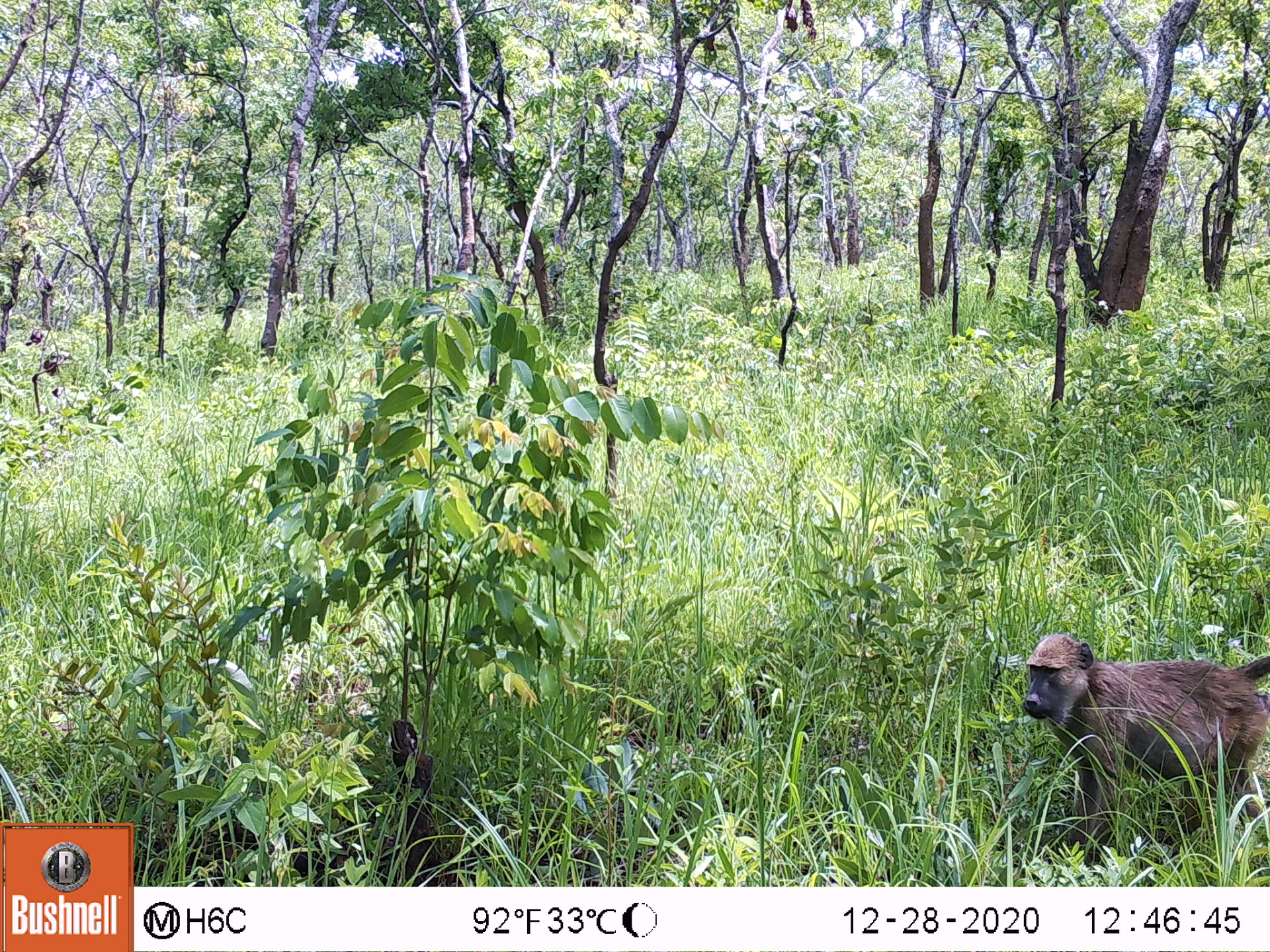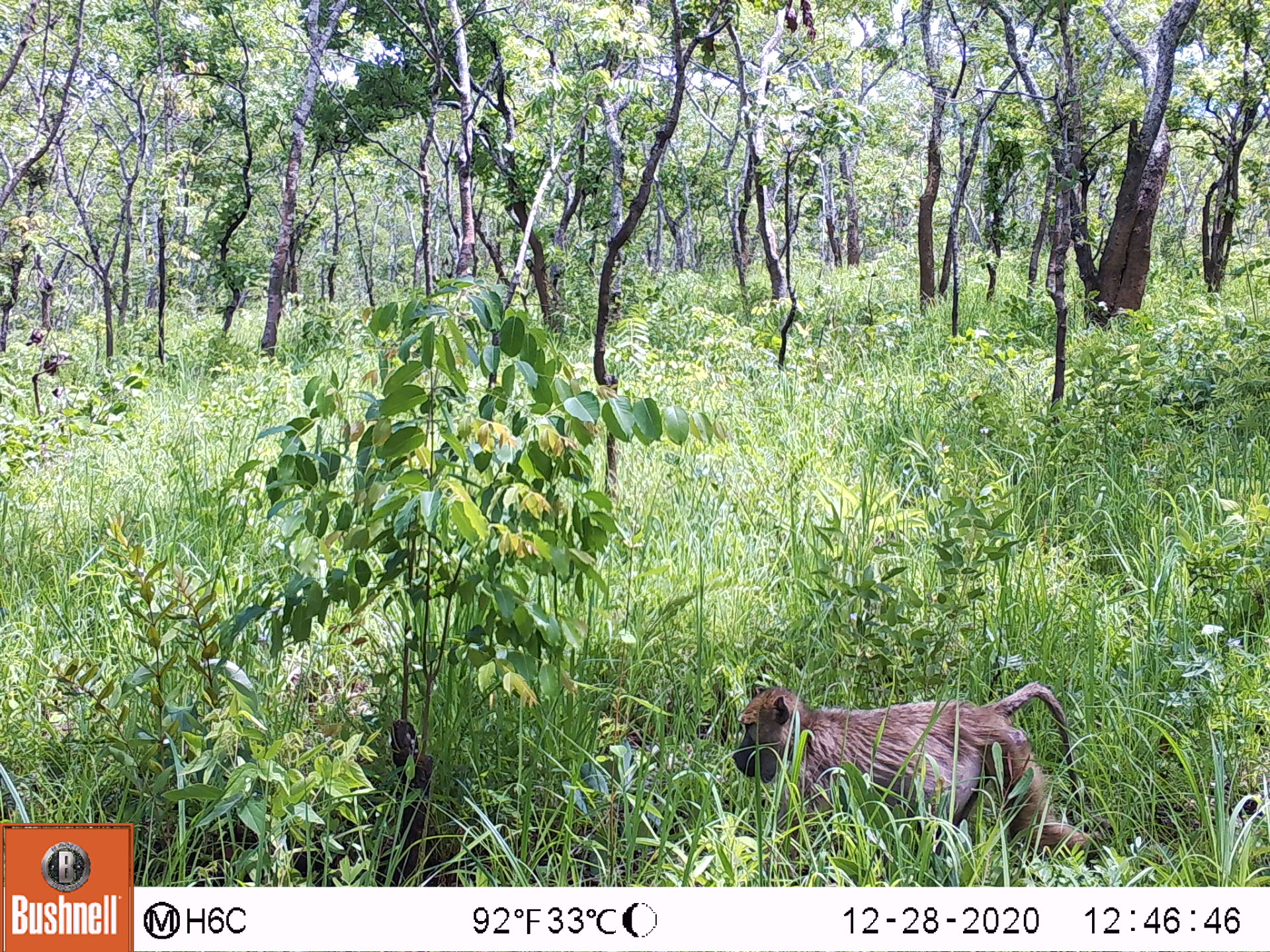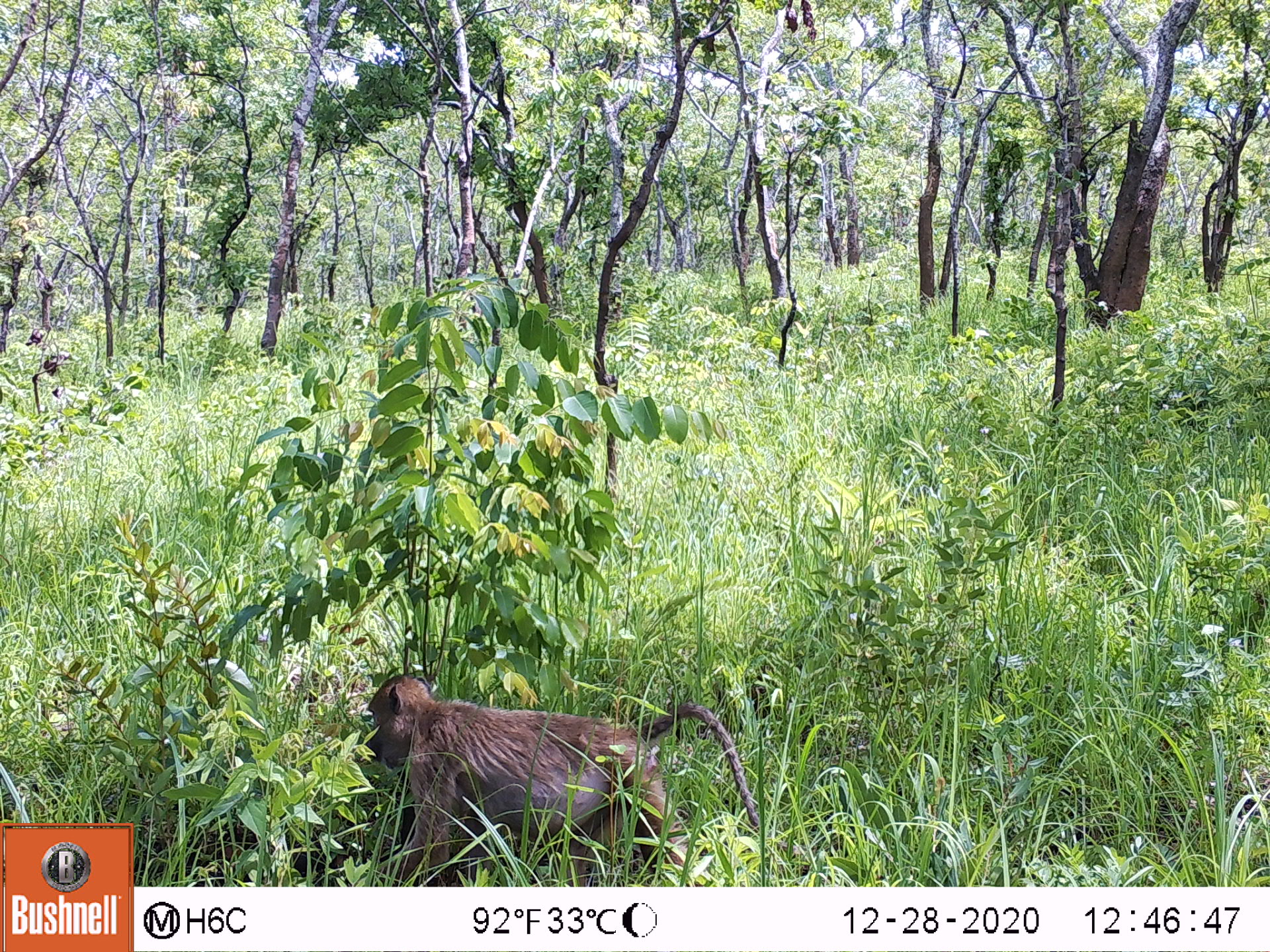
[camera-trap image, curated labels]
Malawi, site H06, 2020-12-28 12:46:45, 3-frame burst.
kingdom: Animalia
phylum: Chordata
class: Mammalia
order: Primates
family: Cercopithecidae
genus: Papio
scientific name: Papio cynocephalus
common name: yellow baboon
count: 1